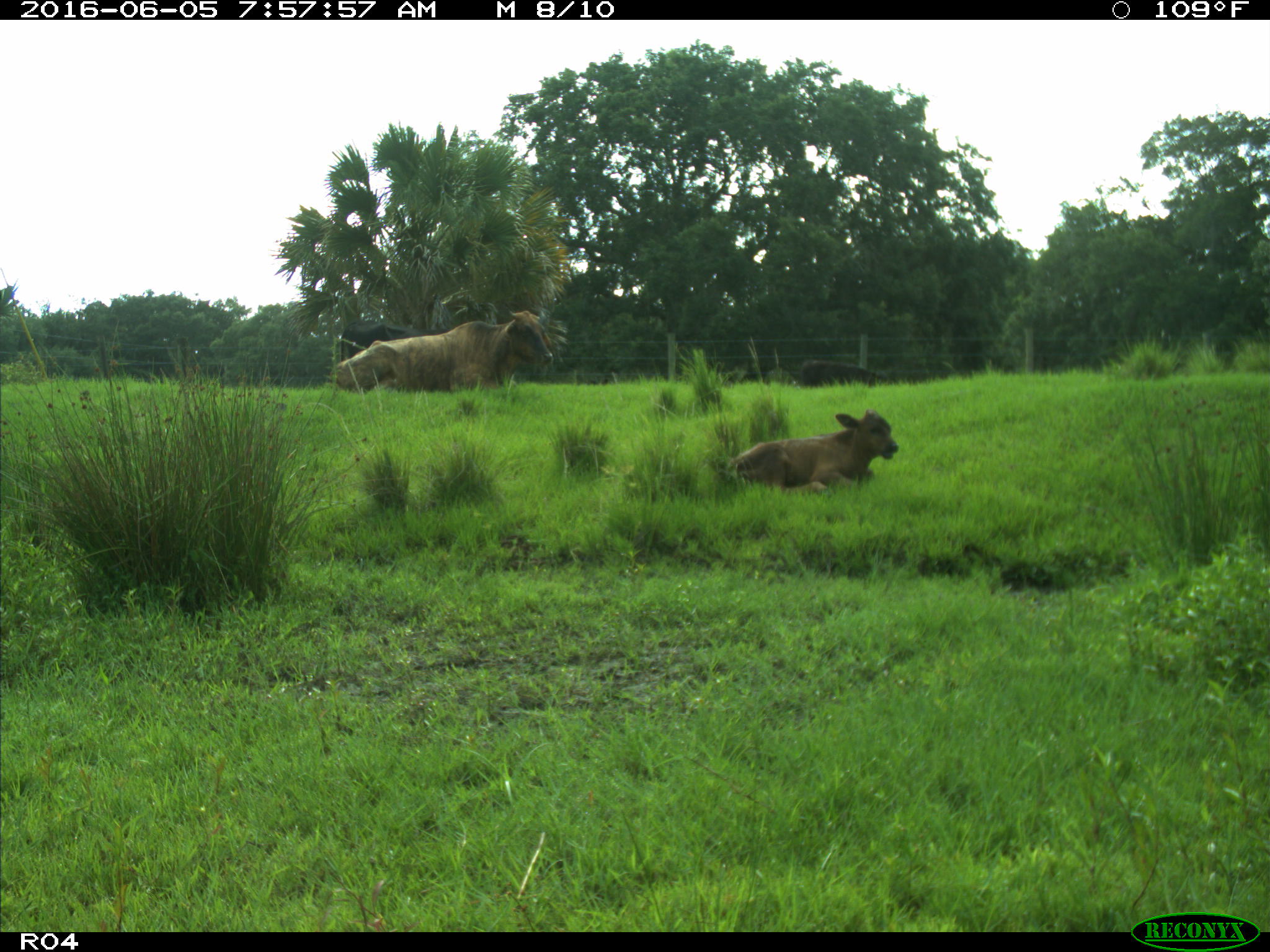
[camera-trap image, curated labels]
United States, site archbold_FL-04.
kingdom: Animalia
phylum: Chordata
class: Mammalia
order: Artiodactyla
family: Bovidae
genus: Bos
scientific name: Bos taurus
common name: domestic cow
Bos taurus (domestic cow).